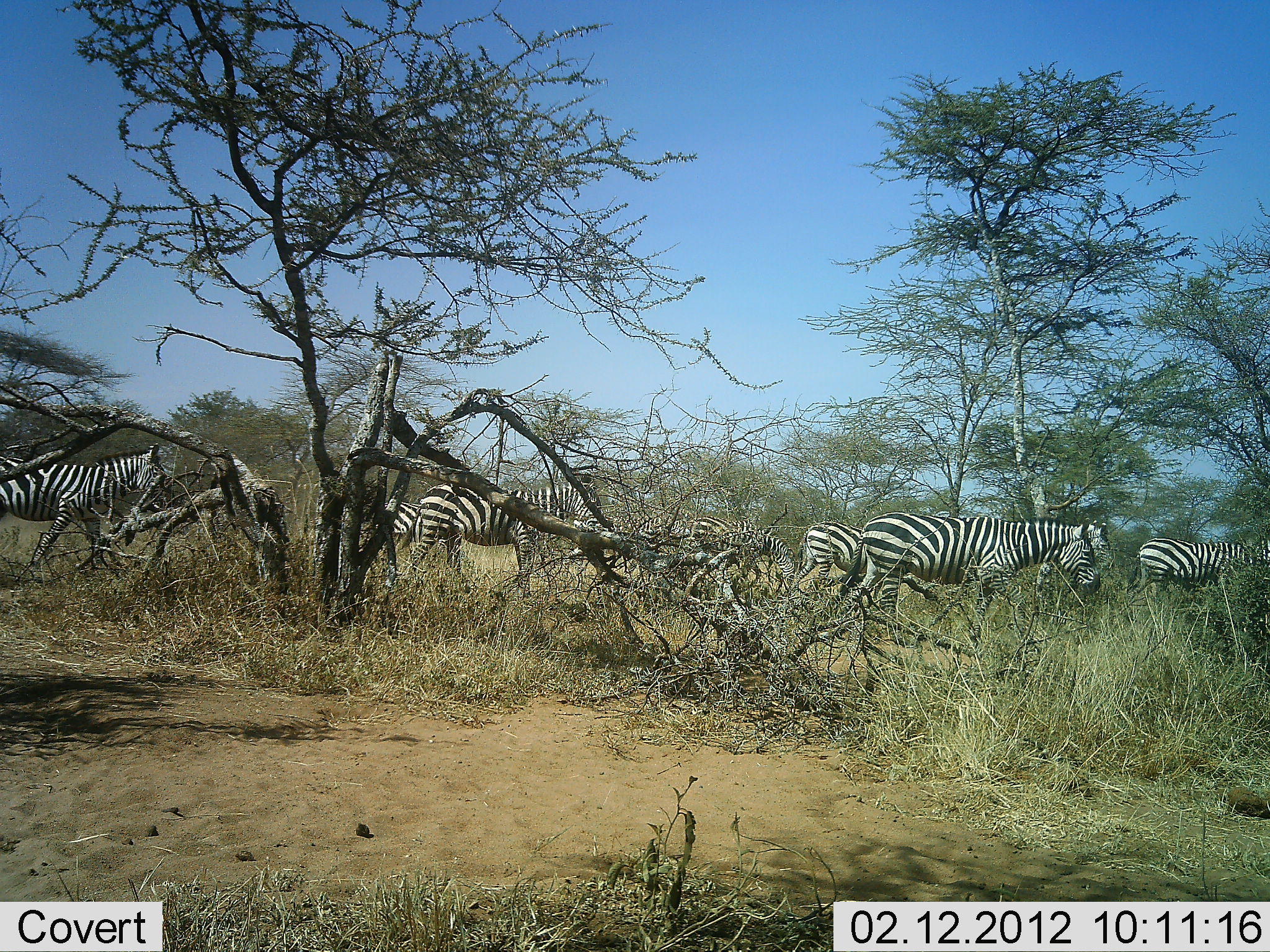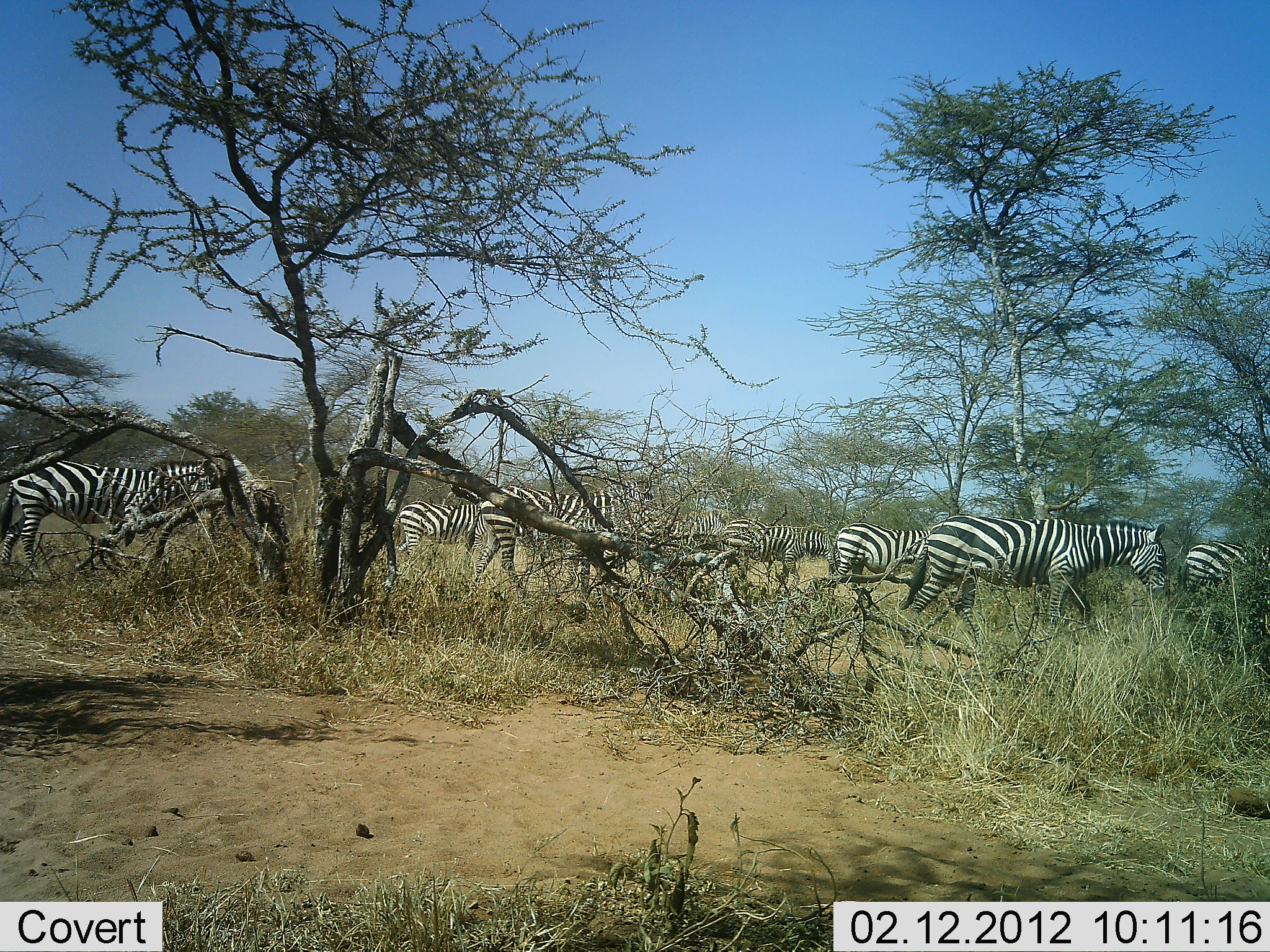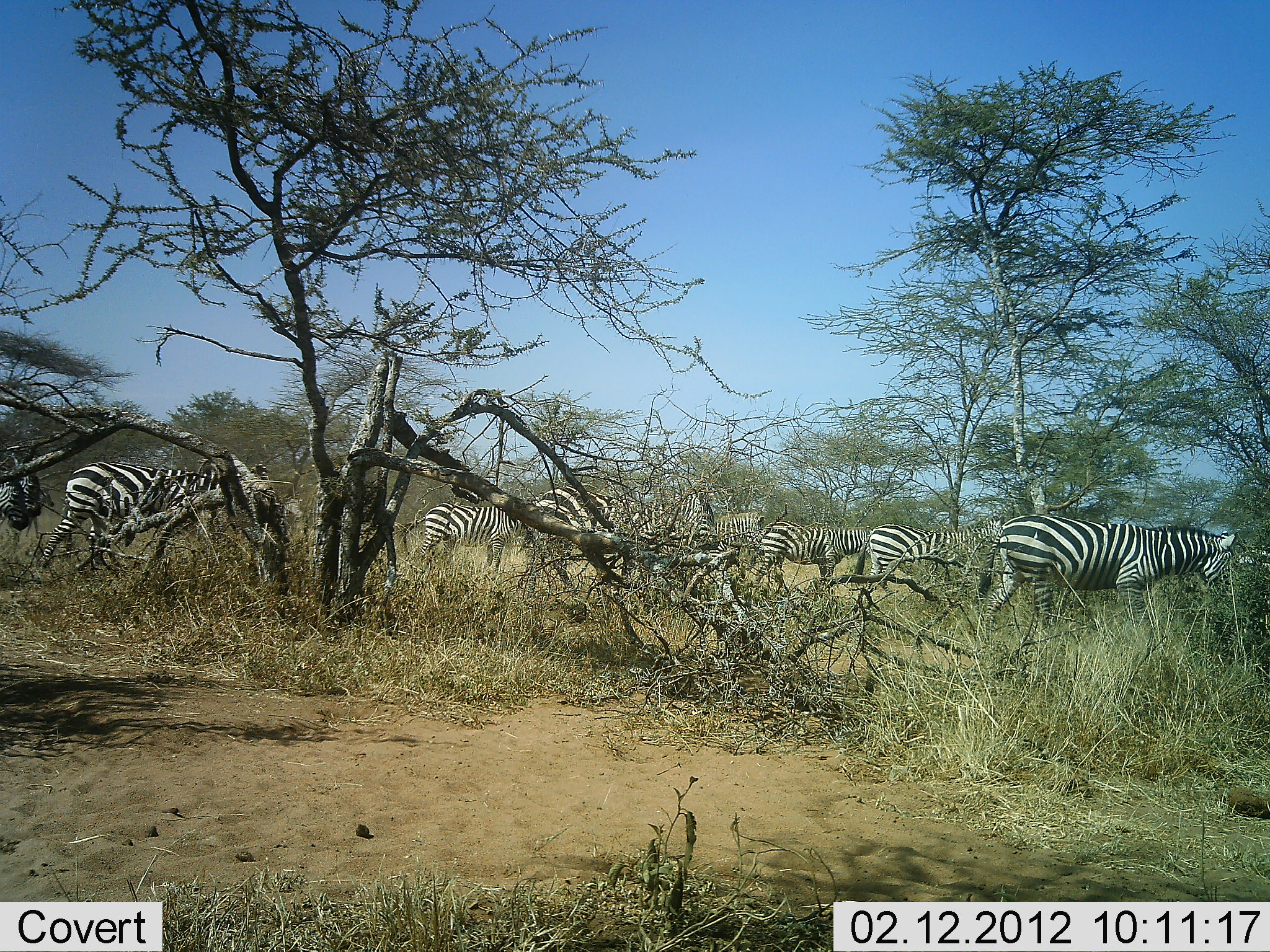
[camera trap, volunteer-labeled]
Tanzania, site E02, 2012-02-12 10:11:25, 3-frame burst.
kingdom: Animalia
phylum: Chordata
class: Mammalia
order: Perissodactyla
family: Equidae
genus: Equus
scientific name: Equus quagga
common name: plains zebra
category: zebra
Zebra (plains zebra) (Equus quagga), count 9. Behavior (volunteer vote fractions): standing 8%, resting 0%, moving 100%, interacting 0%. Young present (vote fraction): 0%. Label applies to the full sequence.